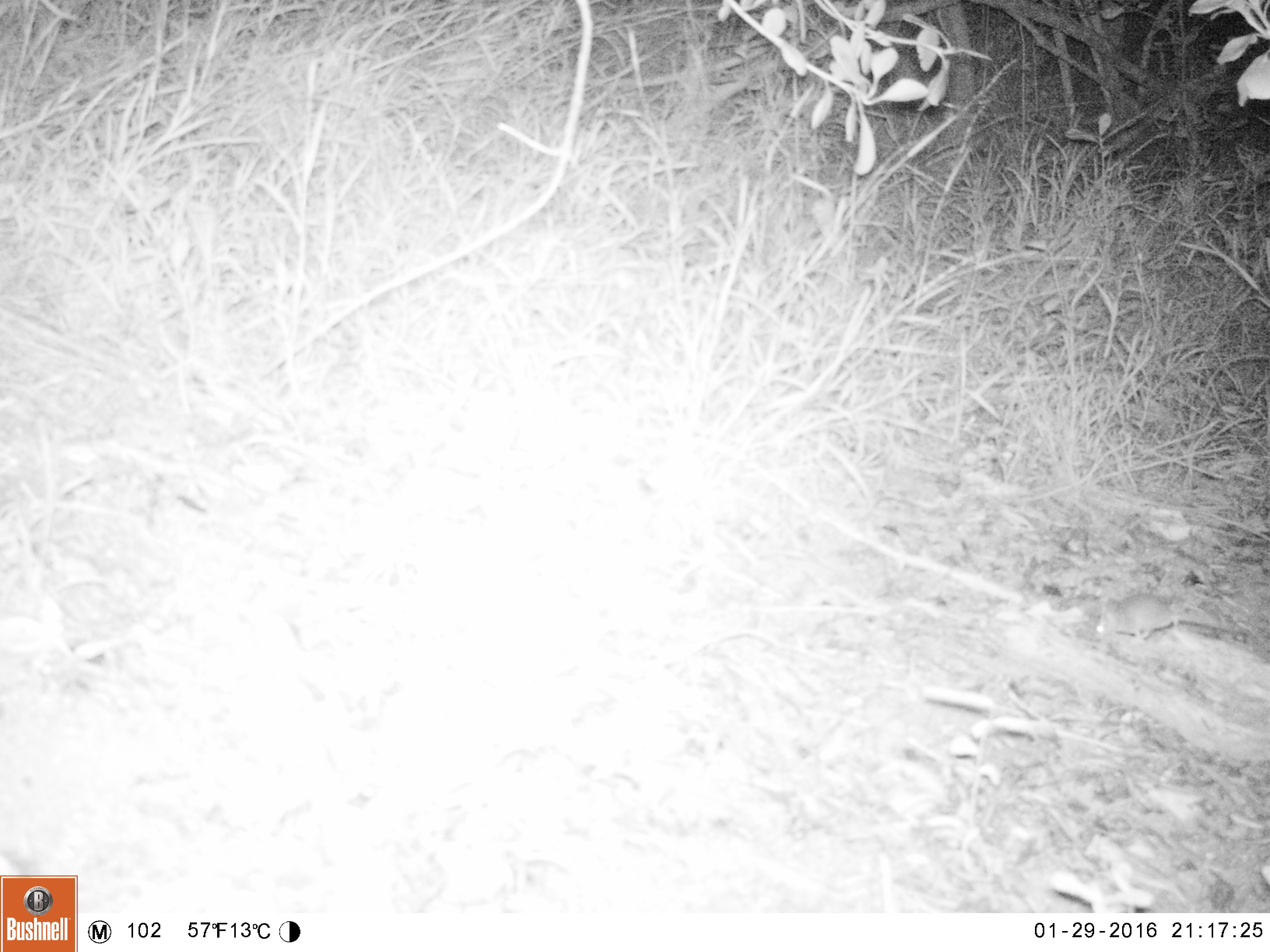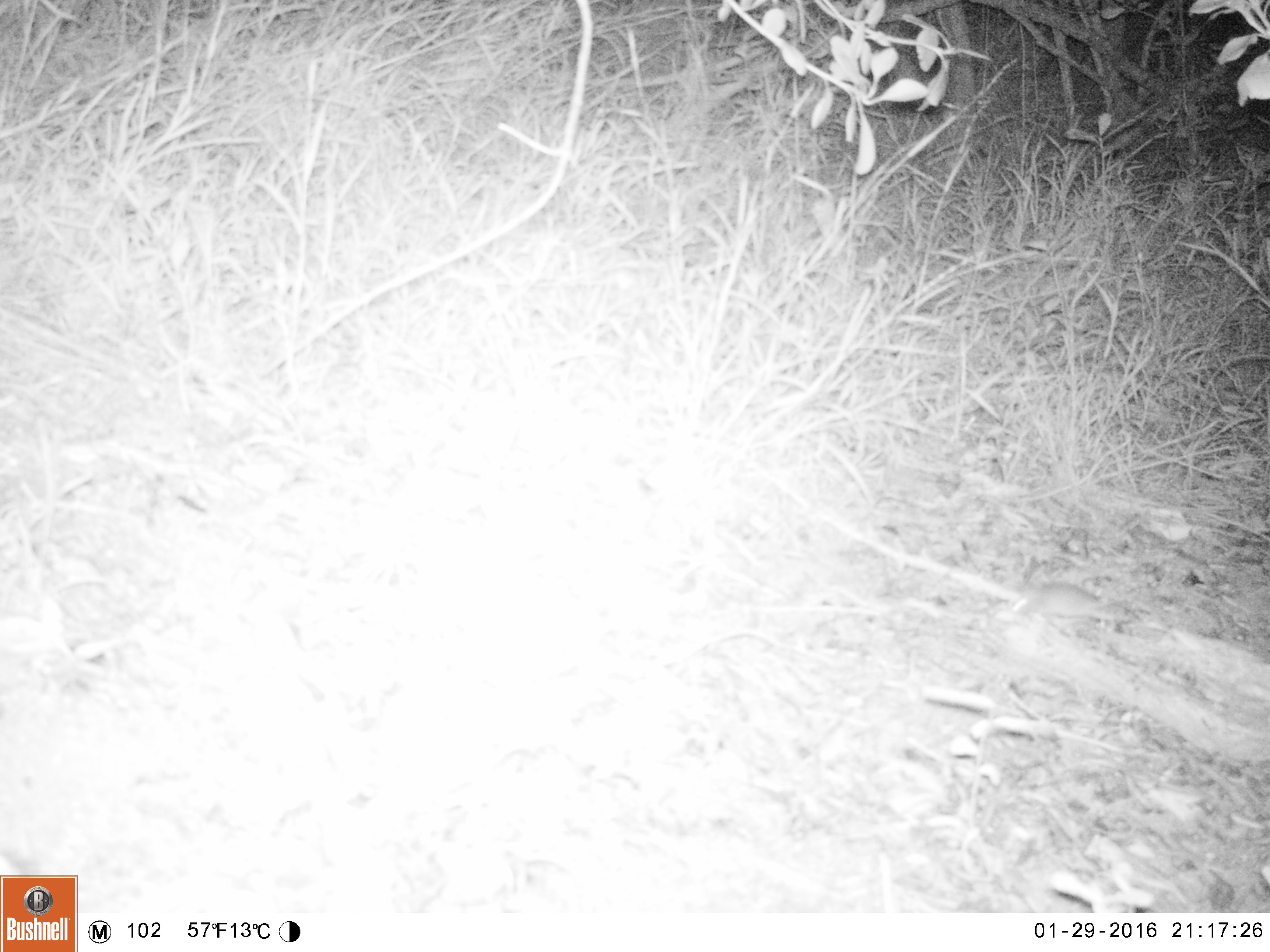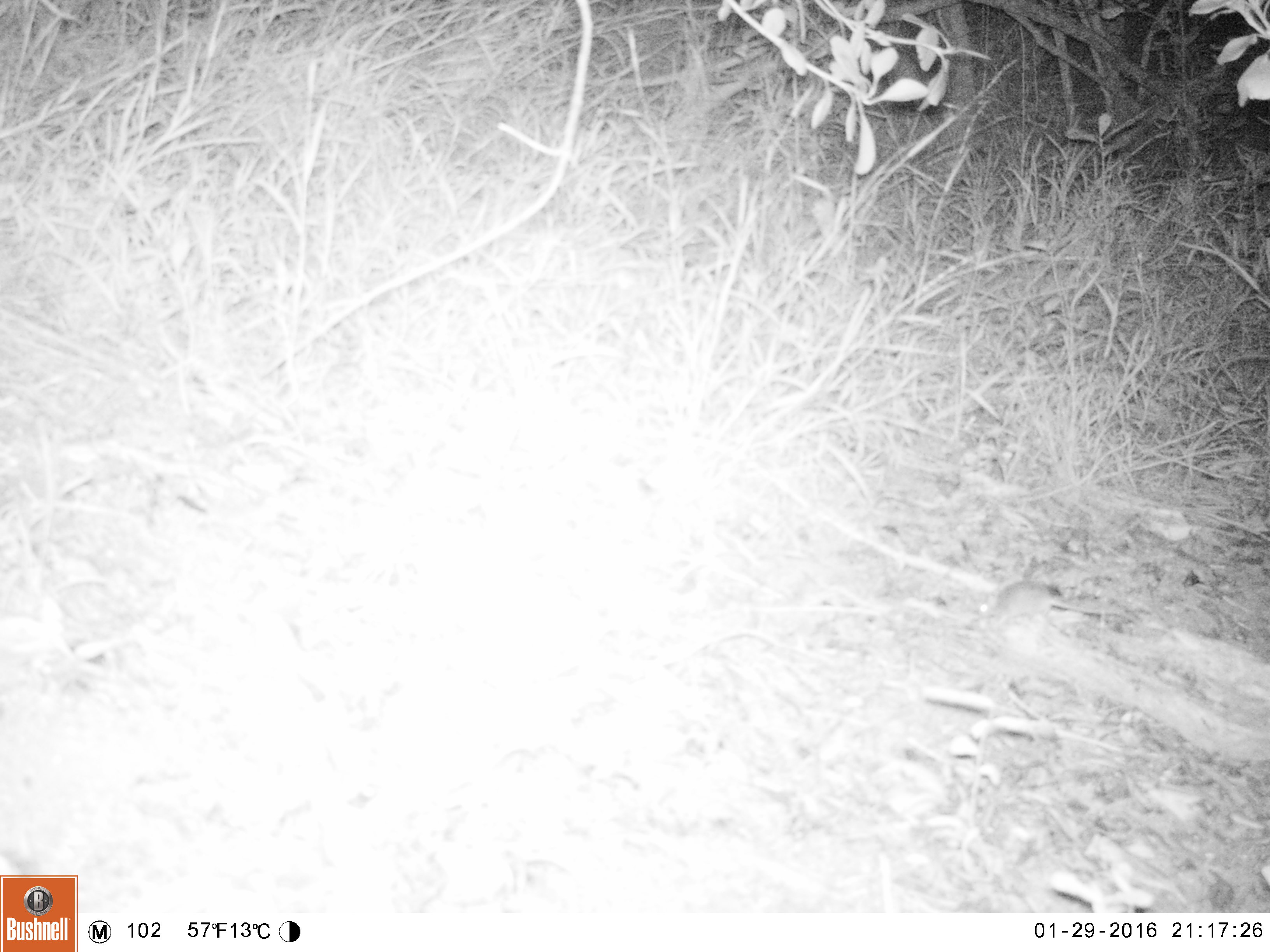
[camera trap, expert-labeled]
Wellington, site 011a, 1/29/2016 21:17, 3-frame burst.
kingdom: Animalia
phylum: Chordata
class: Mammalia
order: Rodentia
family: Muridae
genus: Mus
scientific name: Mus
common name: mouse